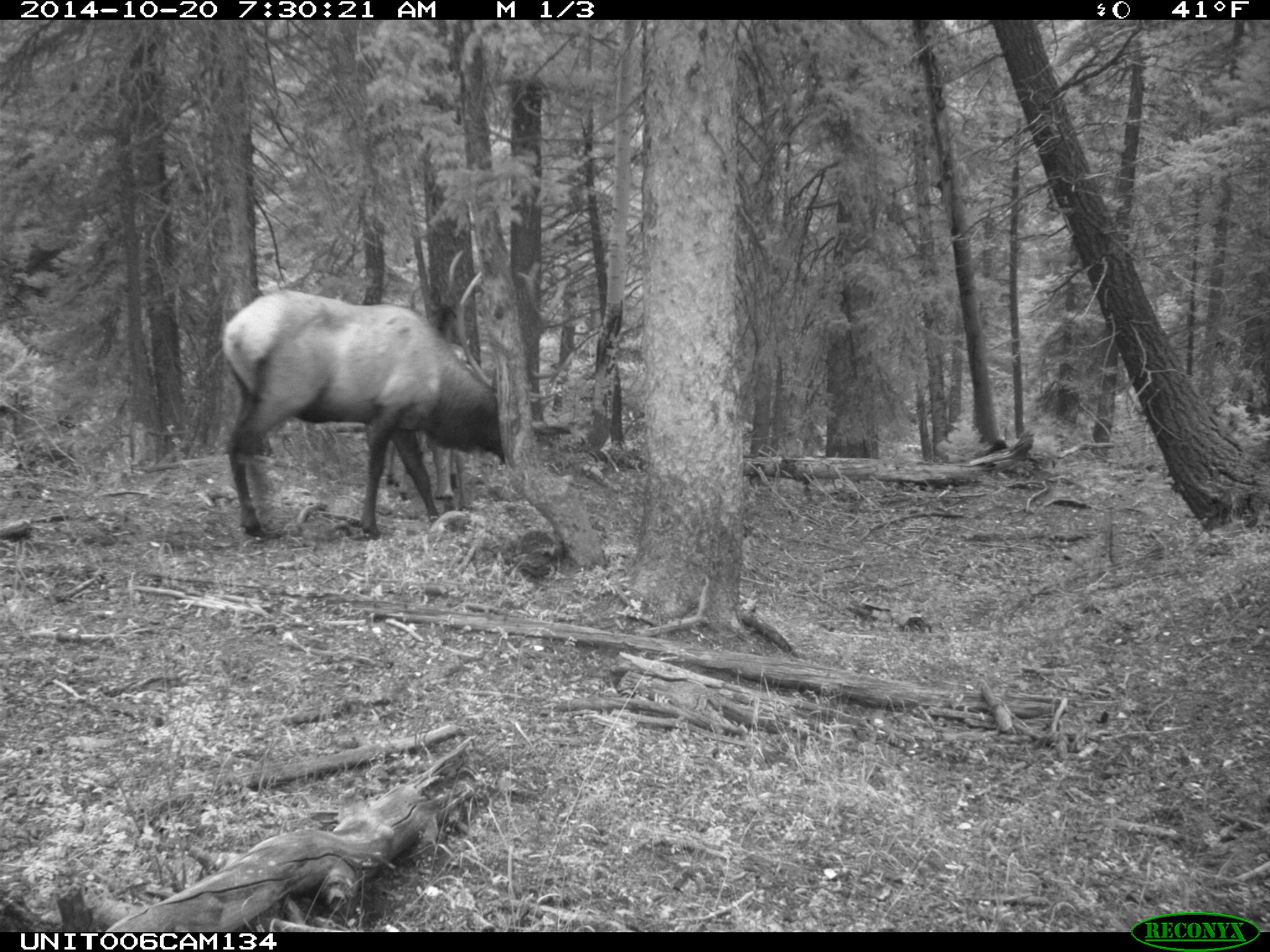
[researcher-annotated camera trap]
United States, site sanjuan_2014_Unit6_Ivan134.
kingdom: Animalia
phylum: Chordata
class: Mammalia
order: Artiodactyla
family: Cervidae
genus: Cervus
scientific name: Cervus elaphus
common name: red deer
Cervus elaphus (red deer).